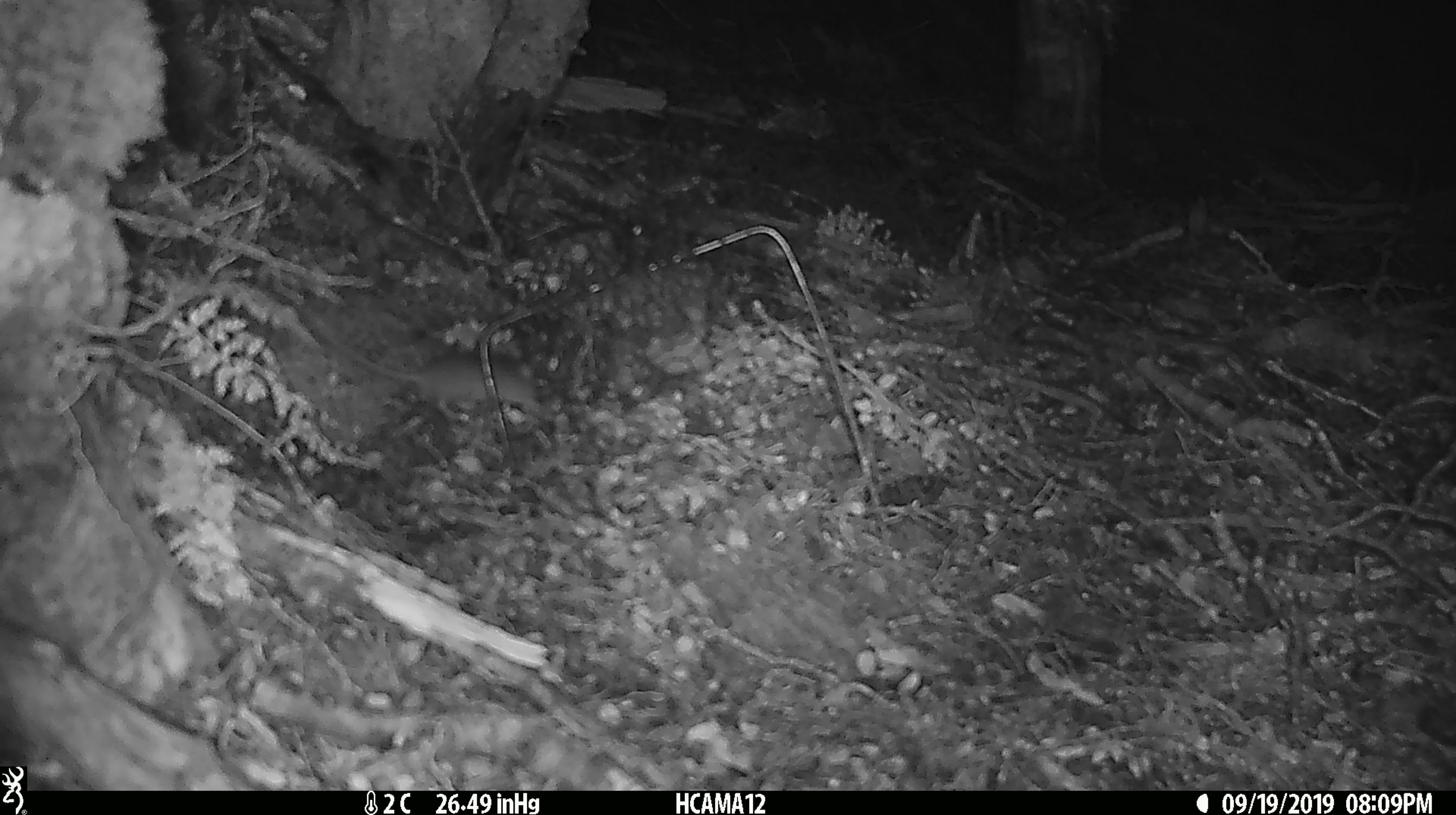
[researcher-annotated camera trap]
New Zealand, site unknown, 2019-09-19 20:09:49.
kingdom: Animalia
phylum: Chordata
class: Mammalia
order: Rodentia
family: Muridae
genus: Mus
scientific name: Mus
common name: mouse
Mouse (Mus).